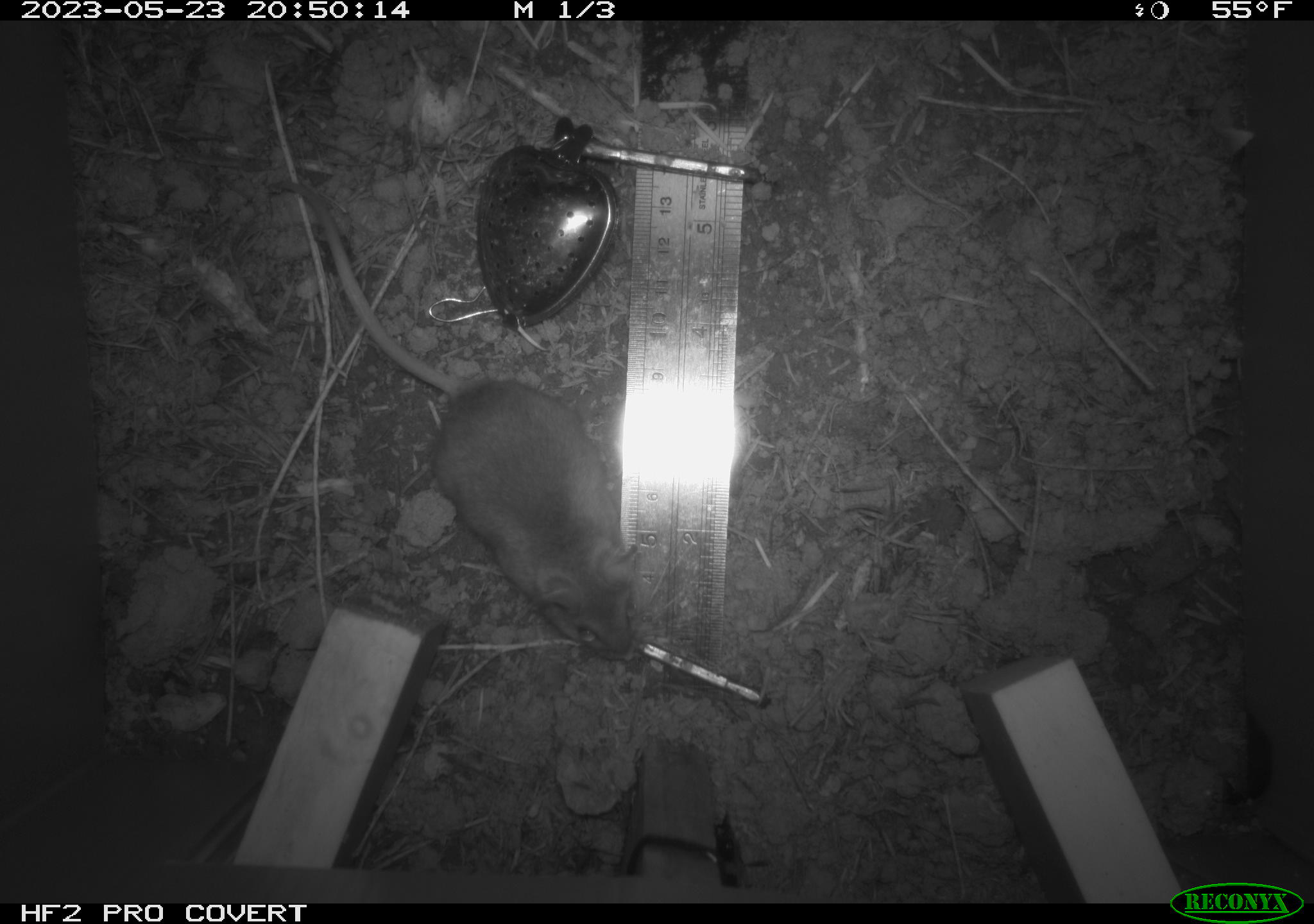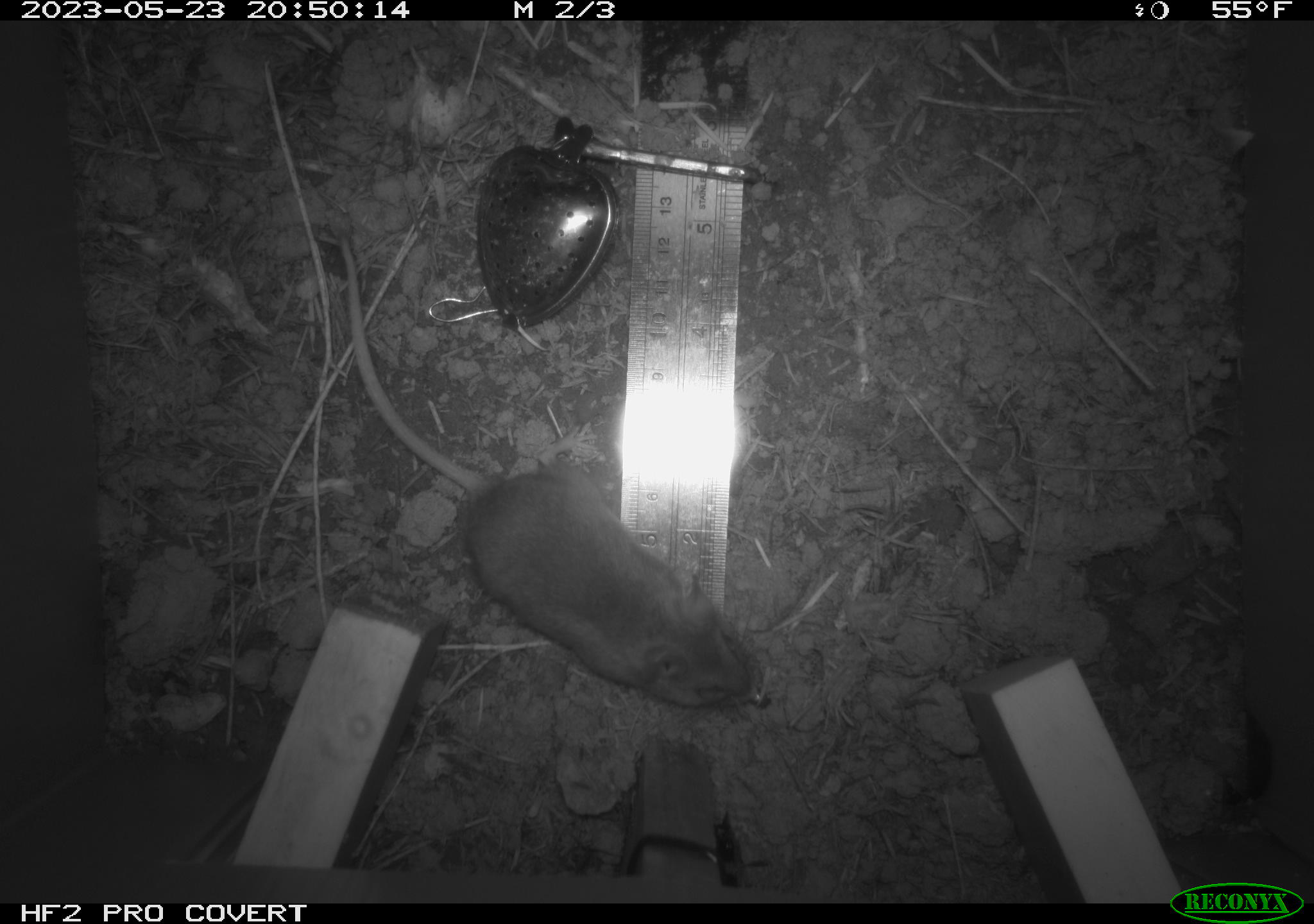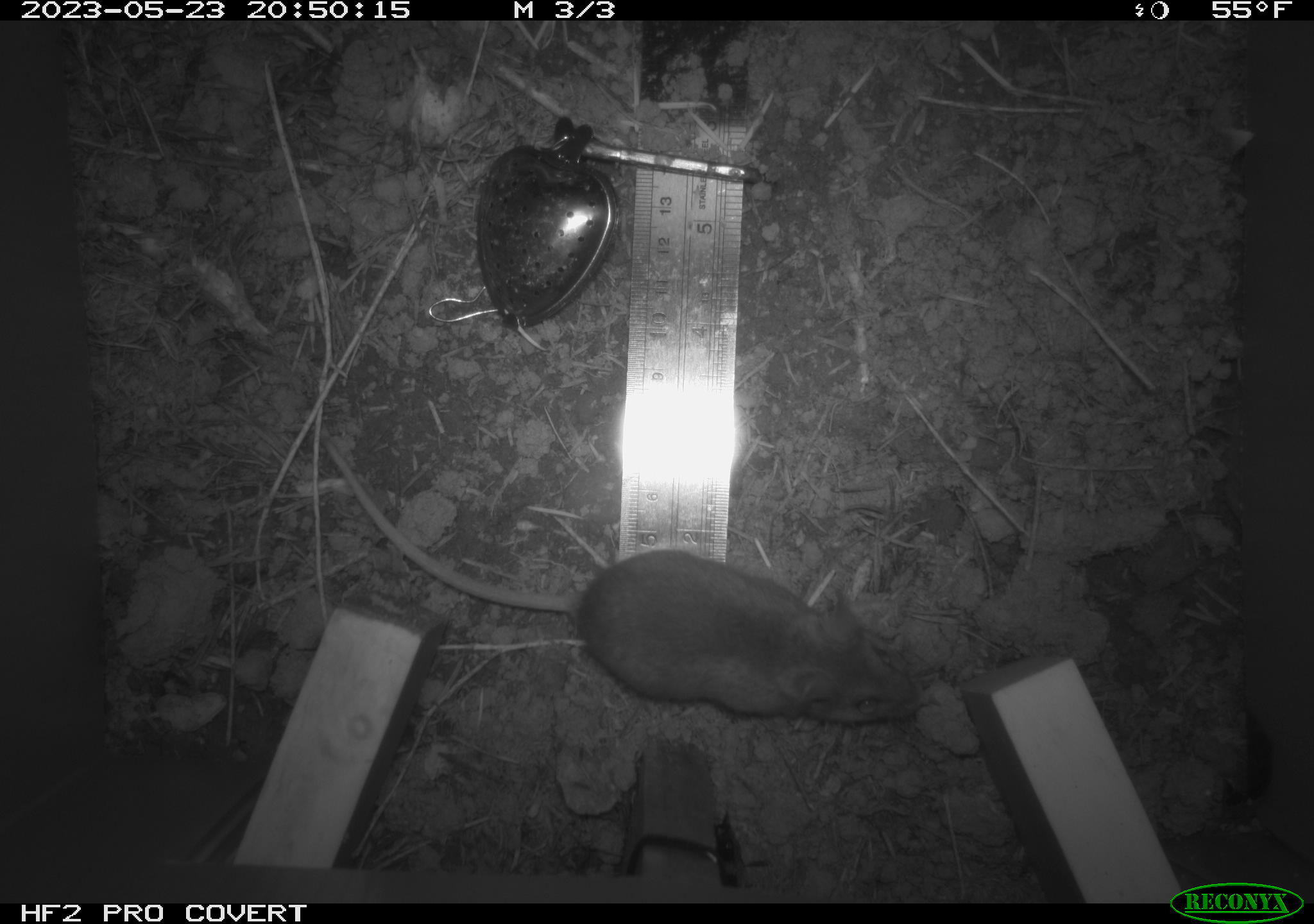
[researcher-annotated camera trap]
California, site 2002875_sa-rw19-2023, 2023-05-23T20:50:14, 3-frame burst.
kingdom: Animalia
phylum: Chordata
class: Mammalia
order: Rodentia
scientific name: Rodentia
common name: mouse species